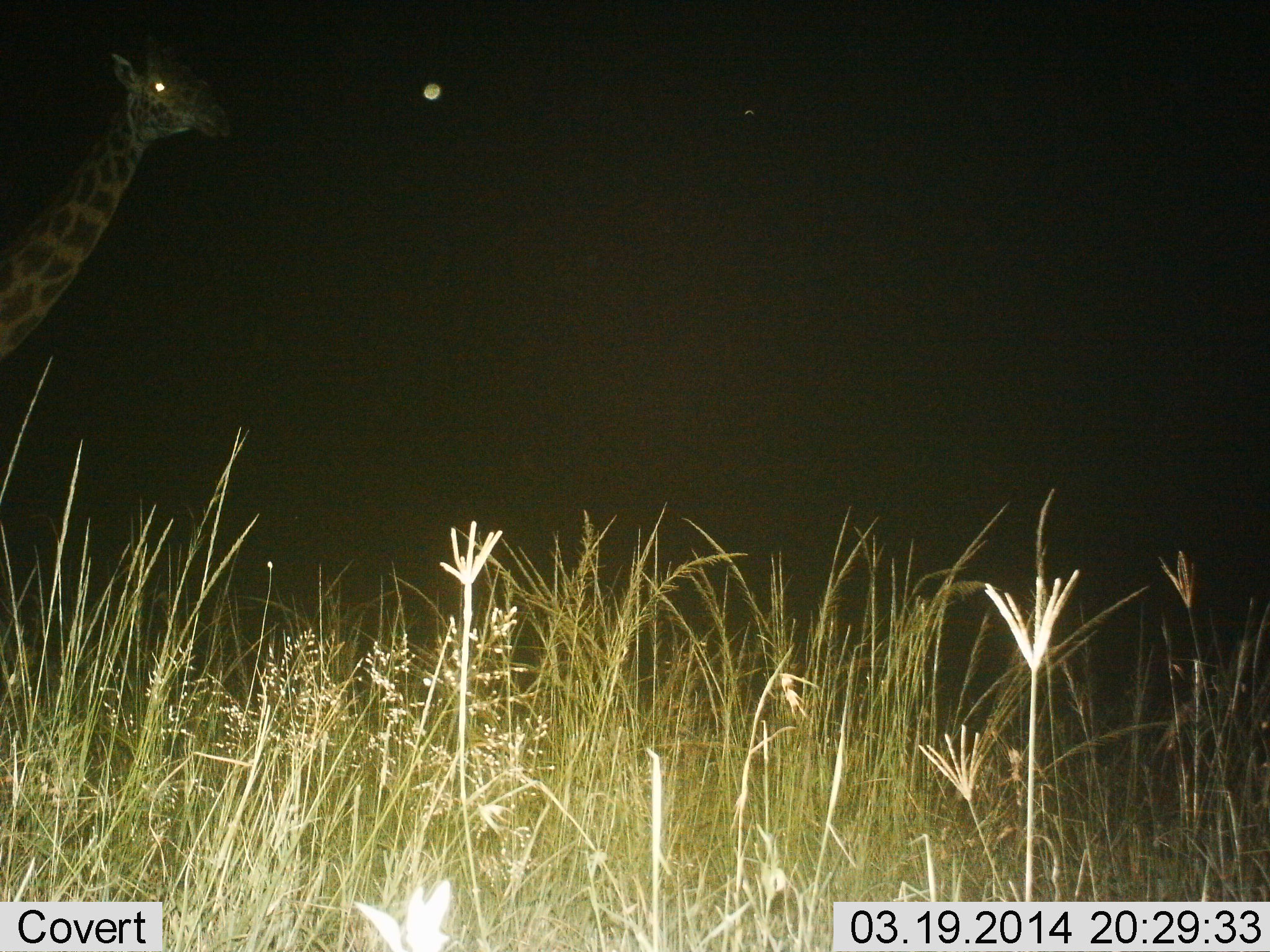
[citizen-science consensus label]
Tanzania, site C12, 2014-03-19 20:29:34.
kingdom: Animalia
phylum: Chordata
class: Mammalia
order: Artiodactyla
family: Giraffidae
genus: Giraffa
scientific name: Giraffa camelopardalis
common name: giraffe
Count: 1.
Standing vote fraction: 82%.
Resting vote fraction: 0%.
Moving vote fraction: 18%.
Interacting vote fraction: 0%.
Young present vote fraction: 0%.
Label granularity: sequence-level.